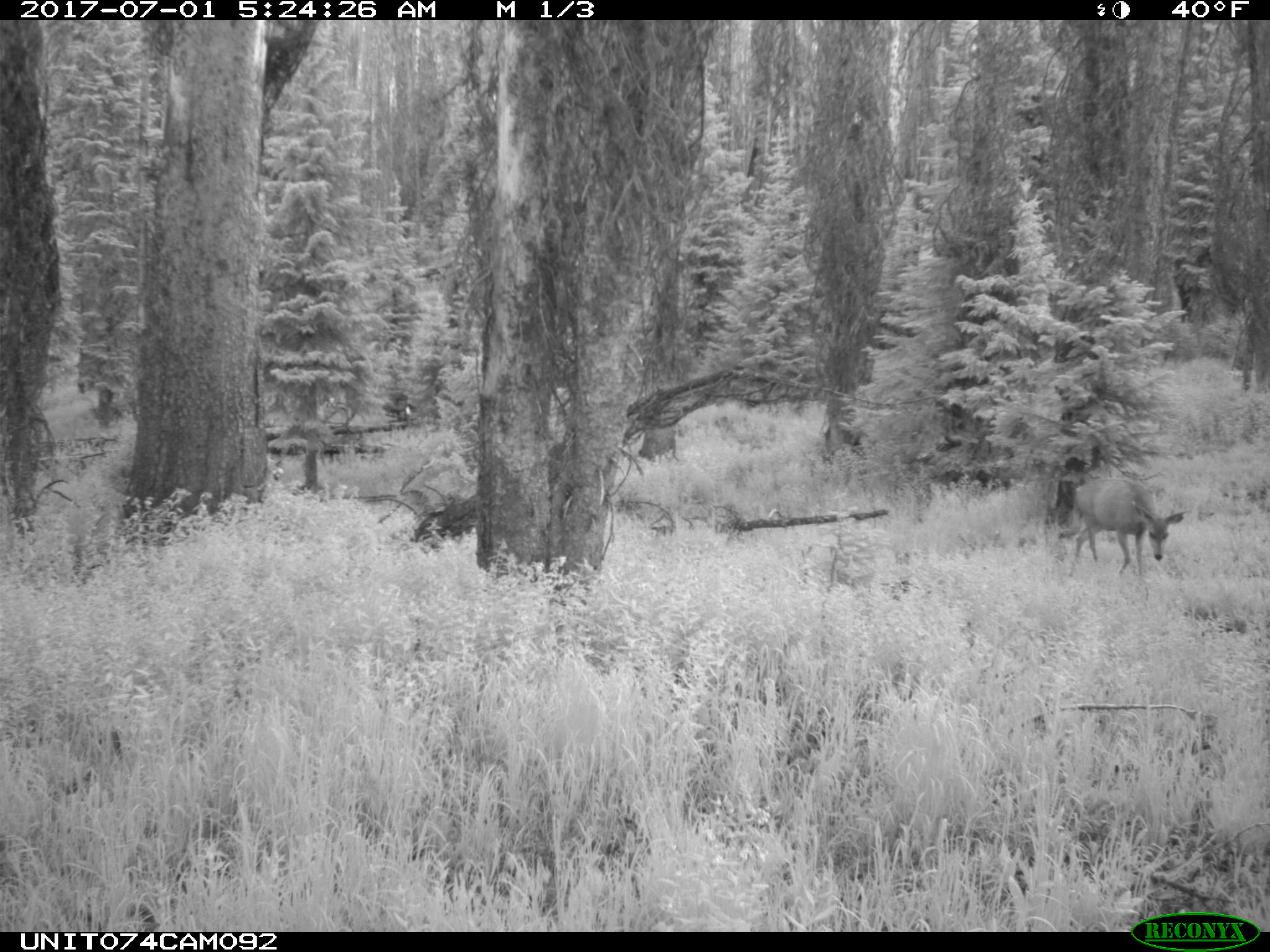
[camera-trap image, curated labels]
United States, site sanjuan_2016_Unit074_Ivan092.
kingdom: Animalia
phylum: Chordata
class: Mammalia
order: Artiodactyla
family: Cervidae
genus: Odocoileus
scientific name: Odocoileus hemionus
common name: mule deer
Odocoileus hemionus (mule deer).